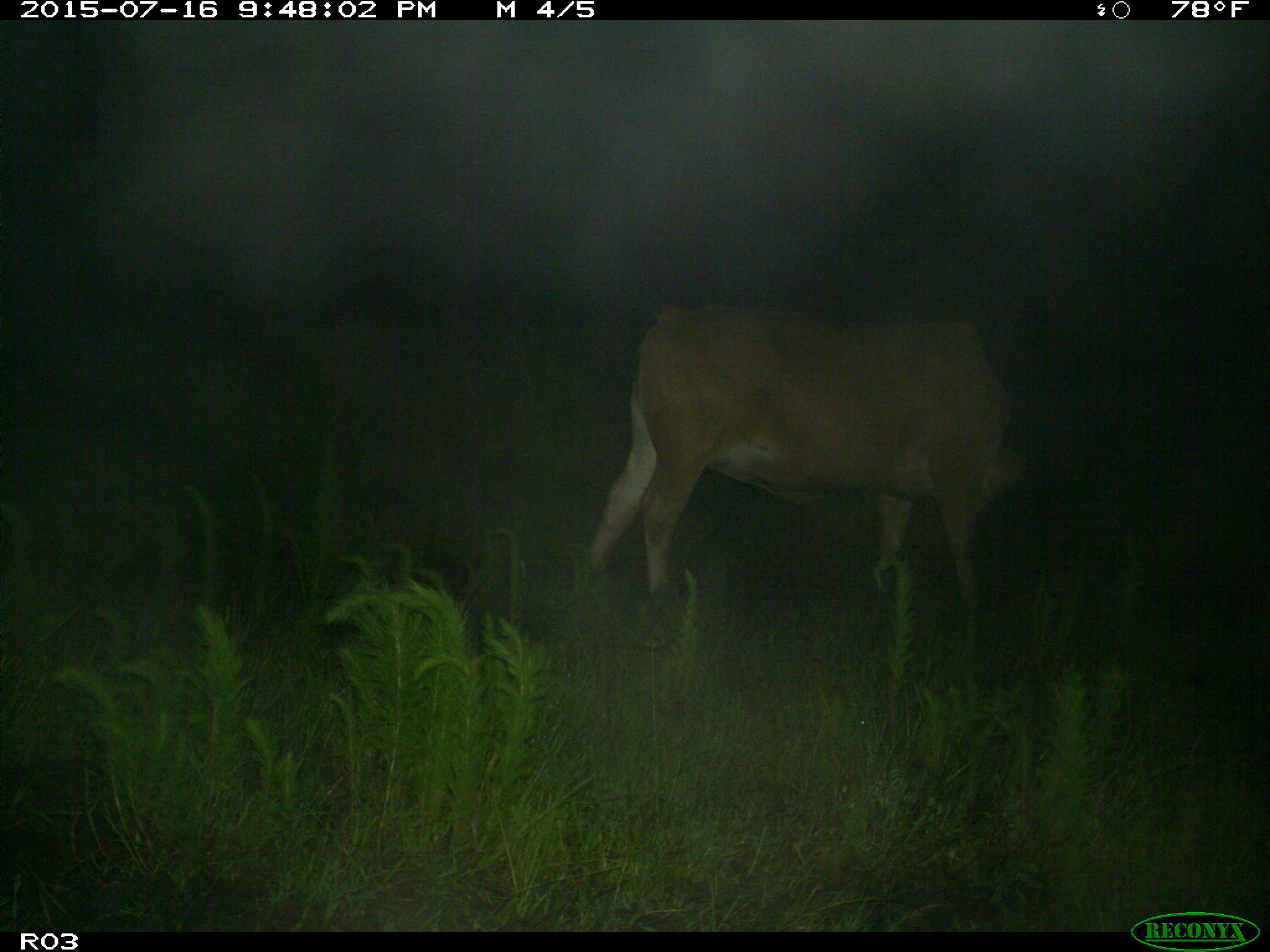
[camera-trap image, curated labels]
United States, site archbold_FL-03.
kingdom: Animalia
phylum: Chordata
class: Mammalia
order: Artiodactyla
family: Bovidae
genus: Bos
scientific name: Bos taurus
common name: domestic cow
Bos taurus (domestic cow).